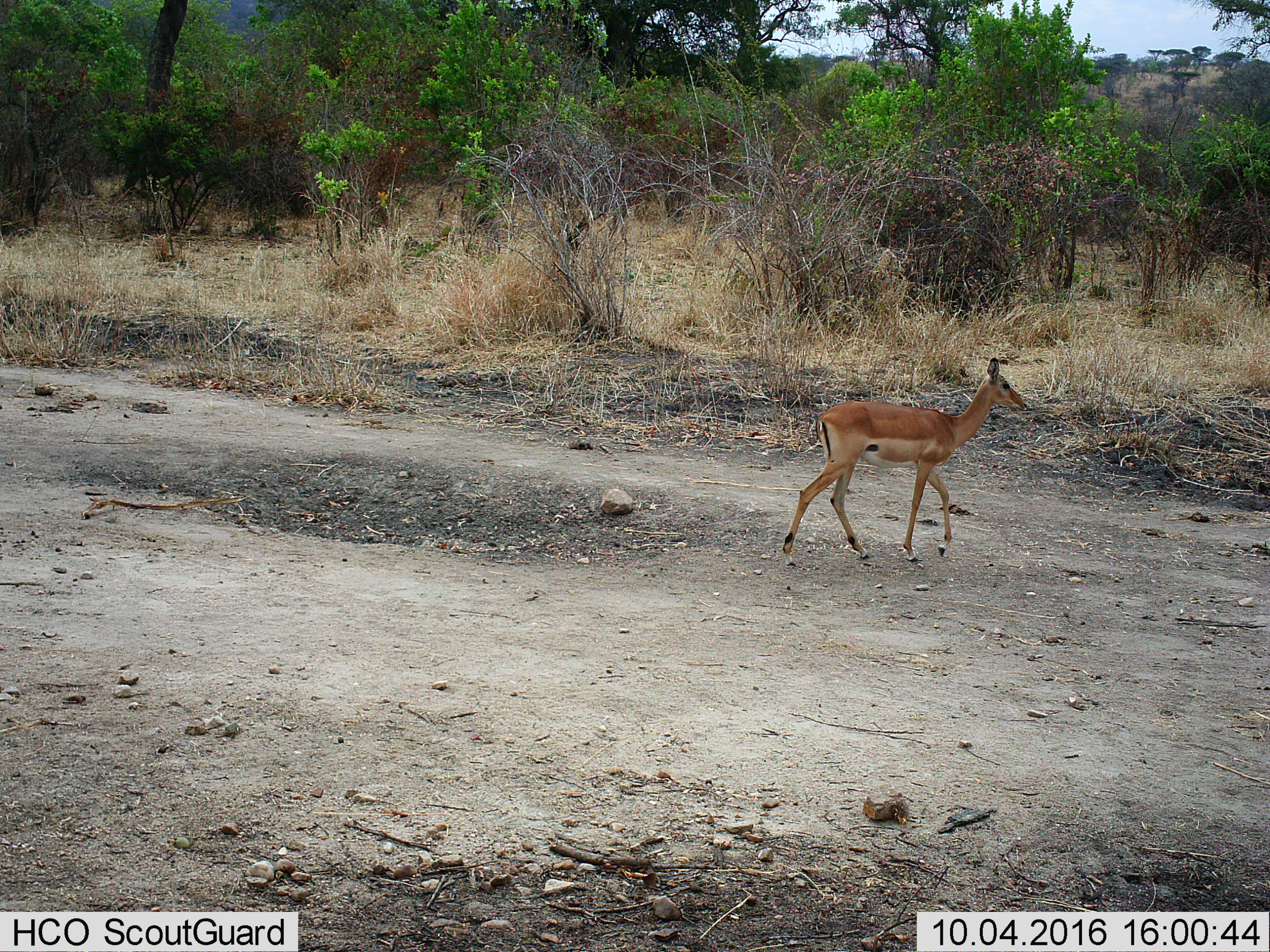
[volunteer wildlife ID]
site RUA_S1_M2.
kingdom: Animalia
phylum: Chordata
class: Mammalia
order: Artiodactyla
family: Bovidae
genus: Aepyceros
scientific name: Aepyceros melampus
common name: impala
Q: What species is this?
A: Impala (Aepyceros melampus).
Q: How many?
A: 1.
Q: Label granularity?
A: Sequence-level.